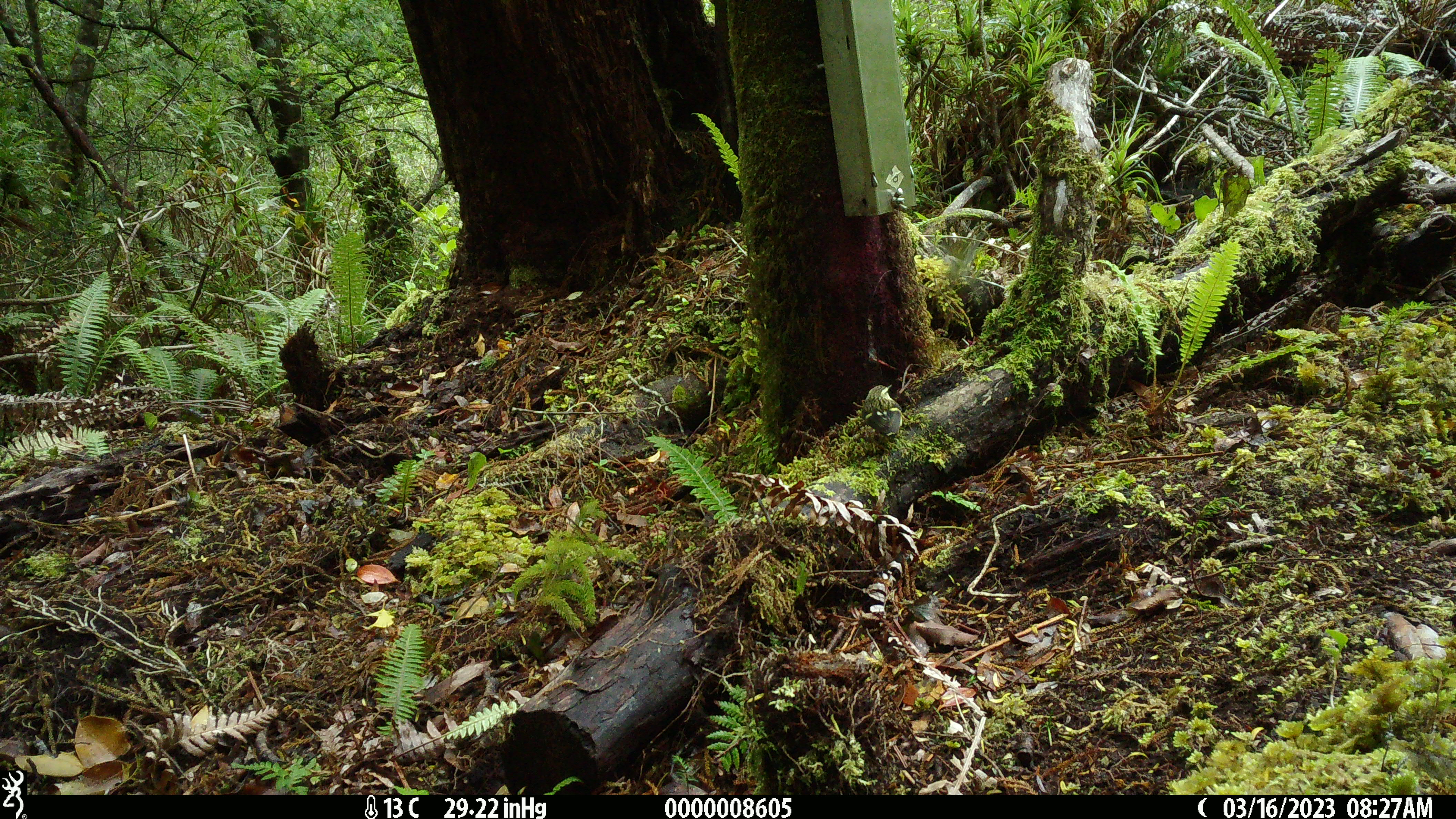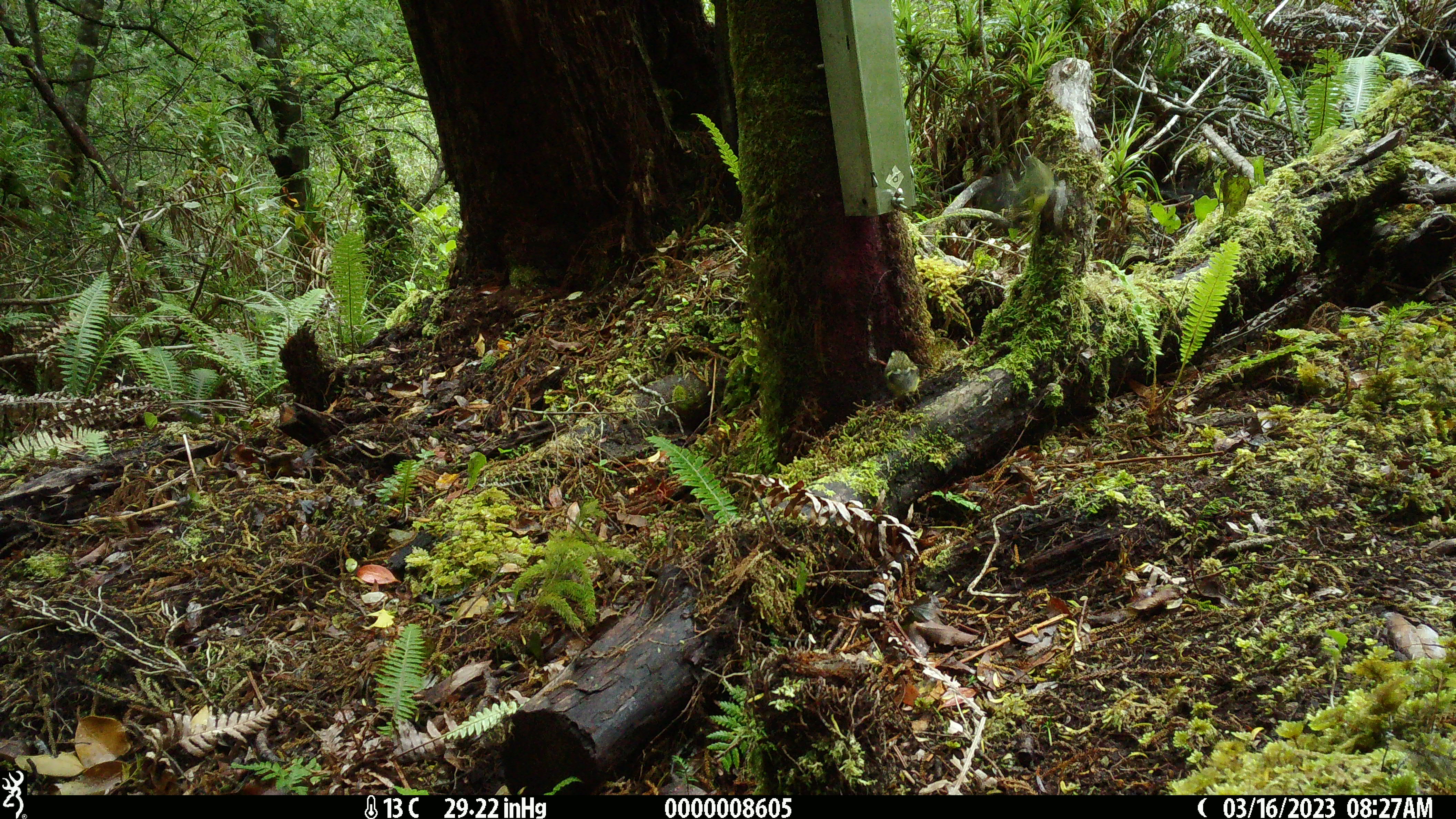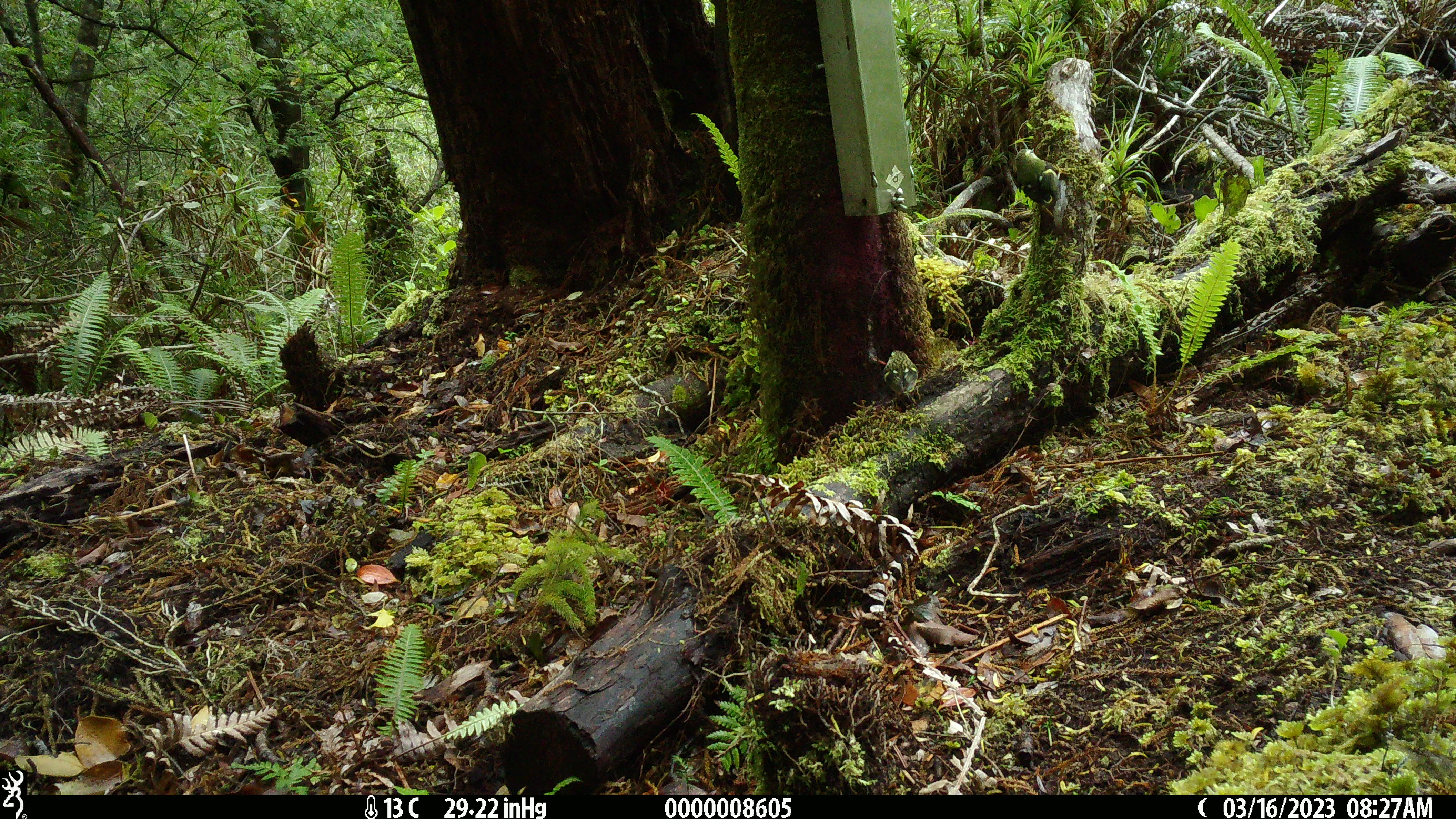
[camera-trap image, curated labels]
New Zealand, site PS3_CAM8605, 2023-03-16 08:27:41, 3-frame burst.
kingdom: Animalia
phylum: Chordata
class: Aves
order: Passeriformes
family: Acanthisittidae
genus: Acanthisitta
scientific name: Acanthisitta chloris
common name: rifleman